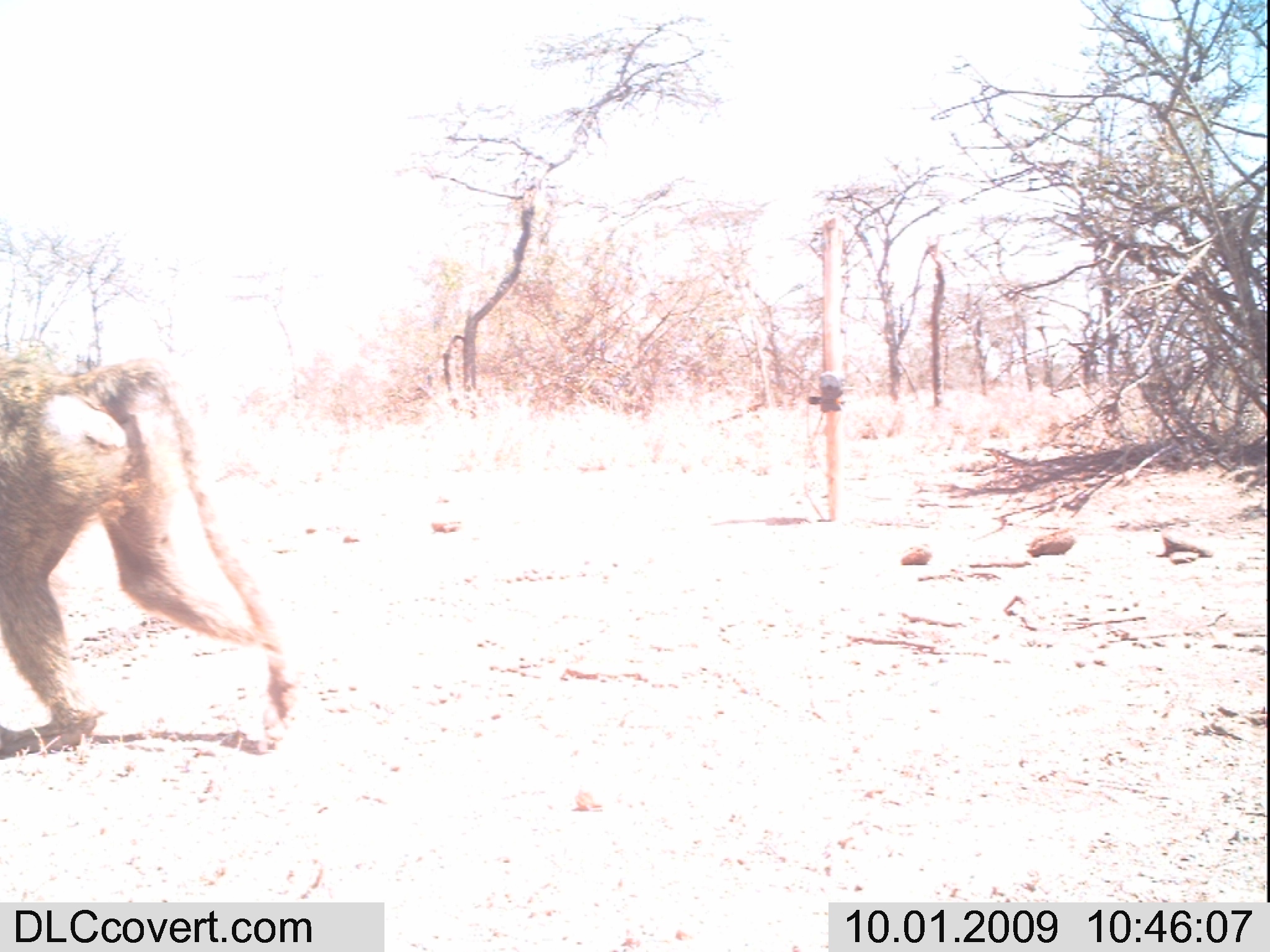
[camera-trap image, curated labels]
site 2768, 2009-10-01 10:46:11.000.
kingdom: Animalia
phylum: Chordata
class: Mammalia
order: Primates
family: Cercopithecidae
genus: Papio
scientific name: Papio anubis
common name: olive baboon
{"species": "Papio anubis (olive baboon)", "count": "1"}